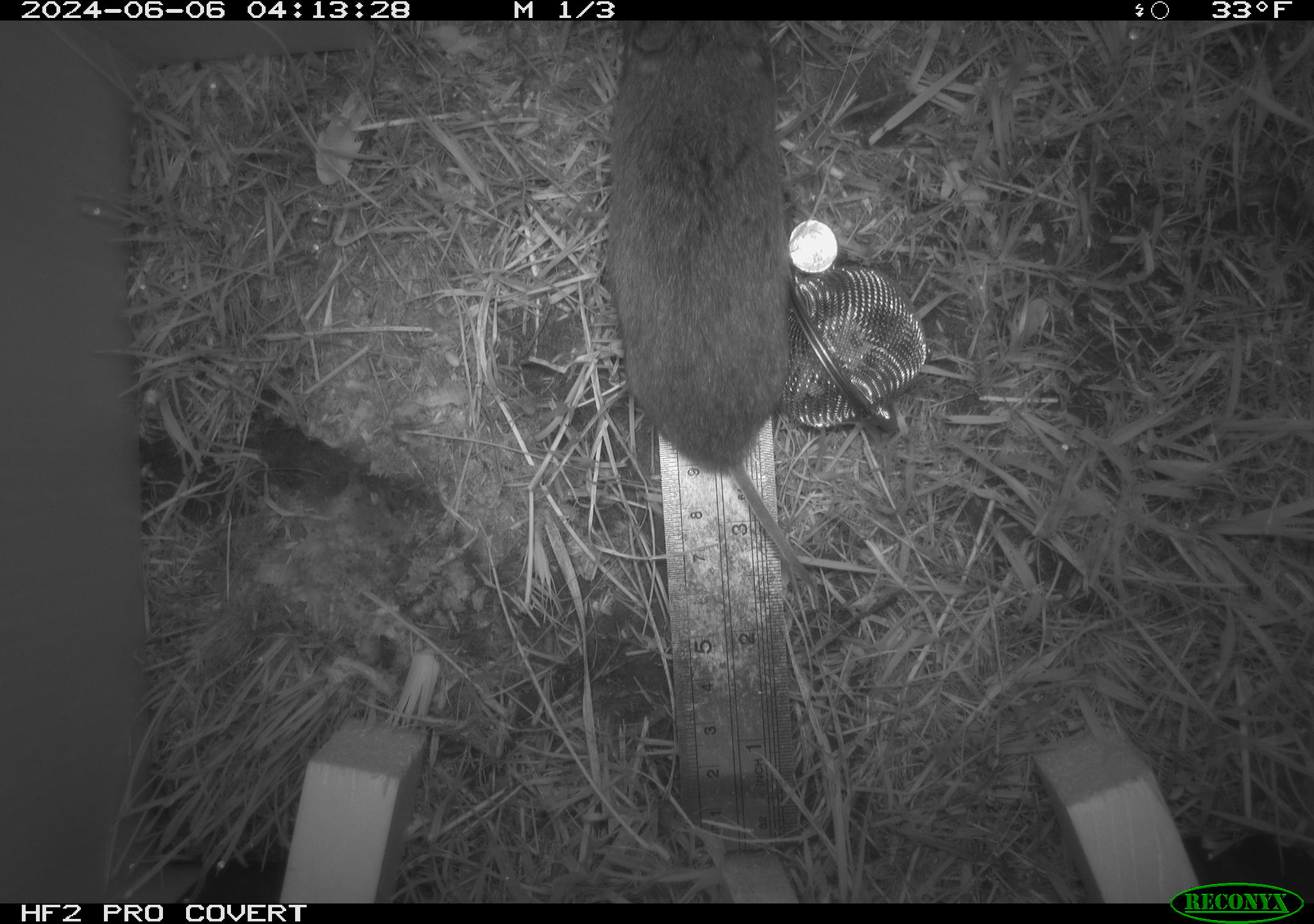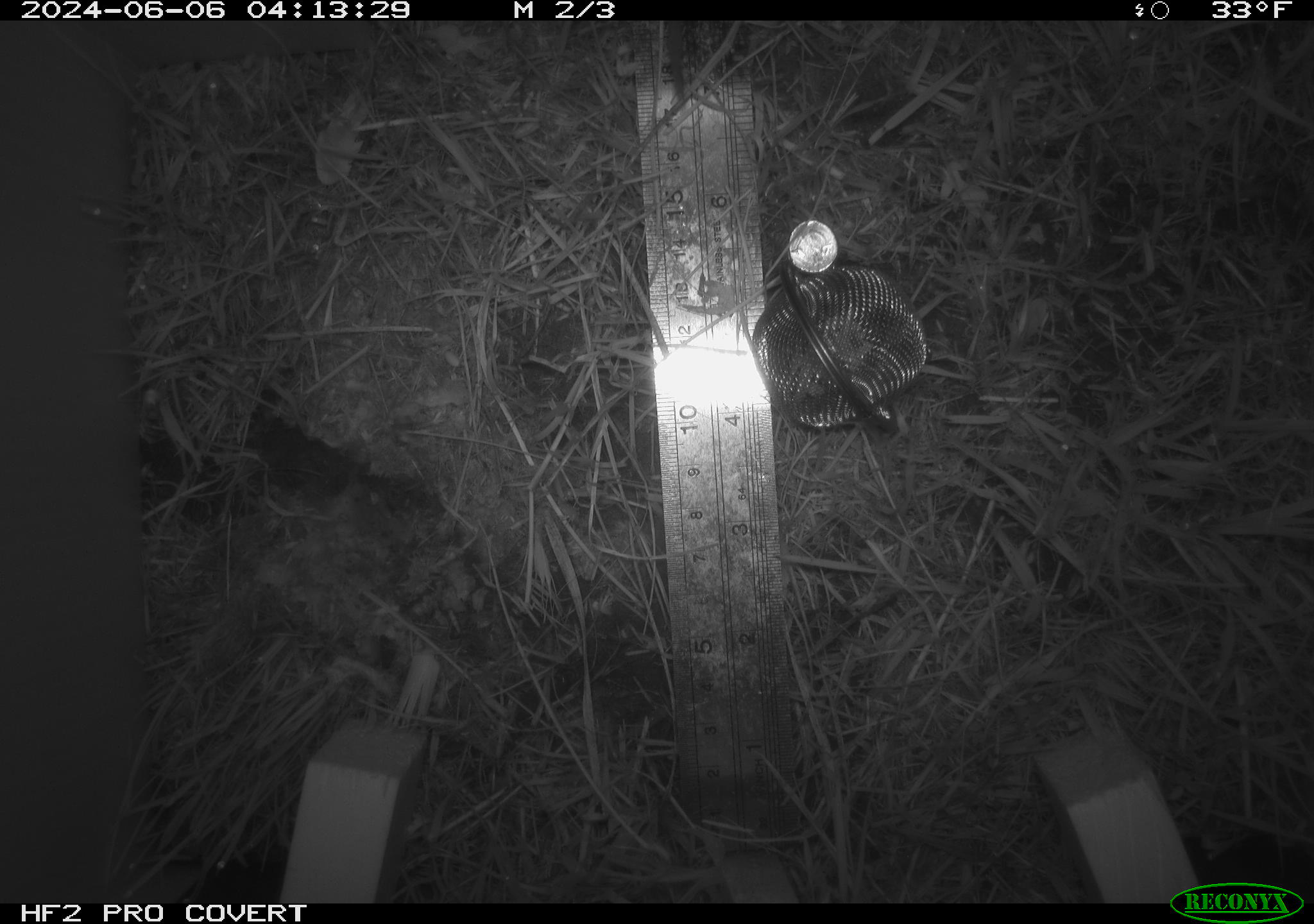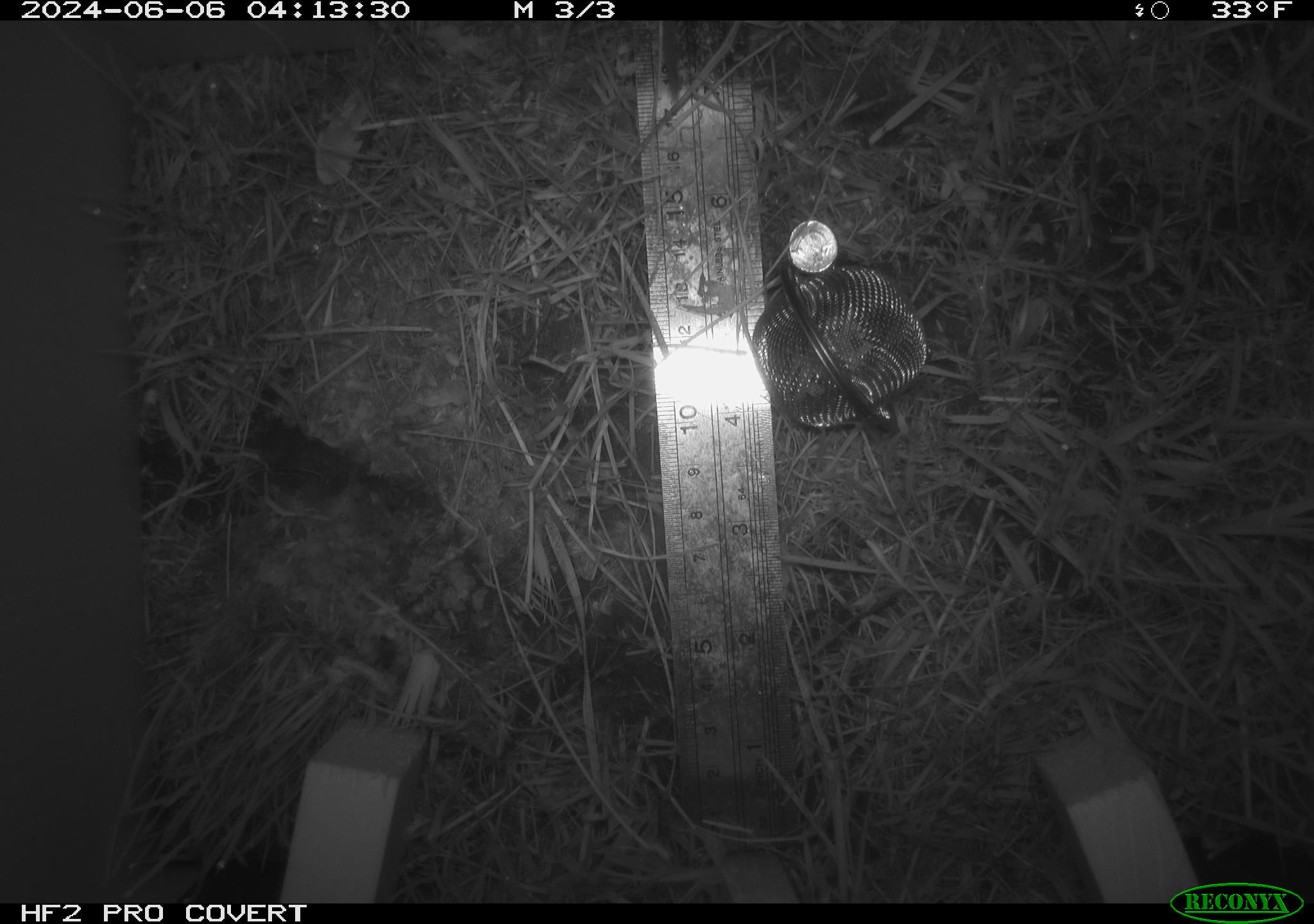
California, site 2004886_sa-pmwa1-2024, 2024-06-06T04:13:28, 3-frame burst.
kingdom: Animalia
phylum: Chordata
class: Mammalia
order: Rodentia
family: Cricetidae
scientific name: Arvicolinae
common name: voles, lemmings, and muskrats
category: arvicolinae subfamily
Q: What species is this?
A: Arvicolinae subfamily (voles, lemmings, and muskrats) (Arvicolinae).